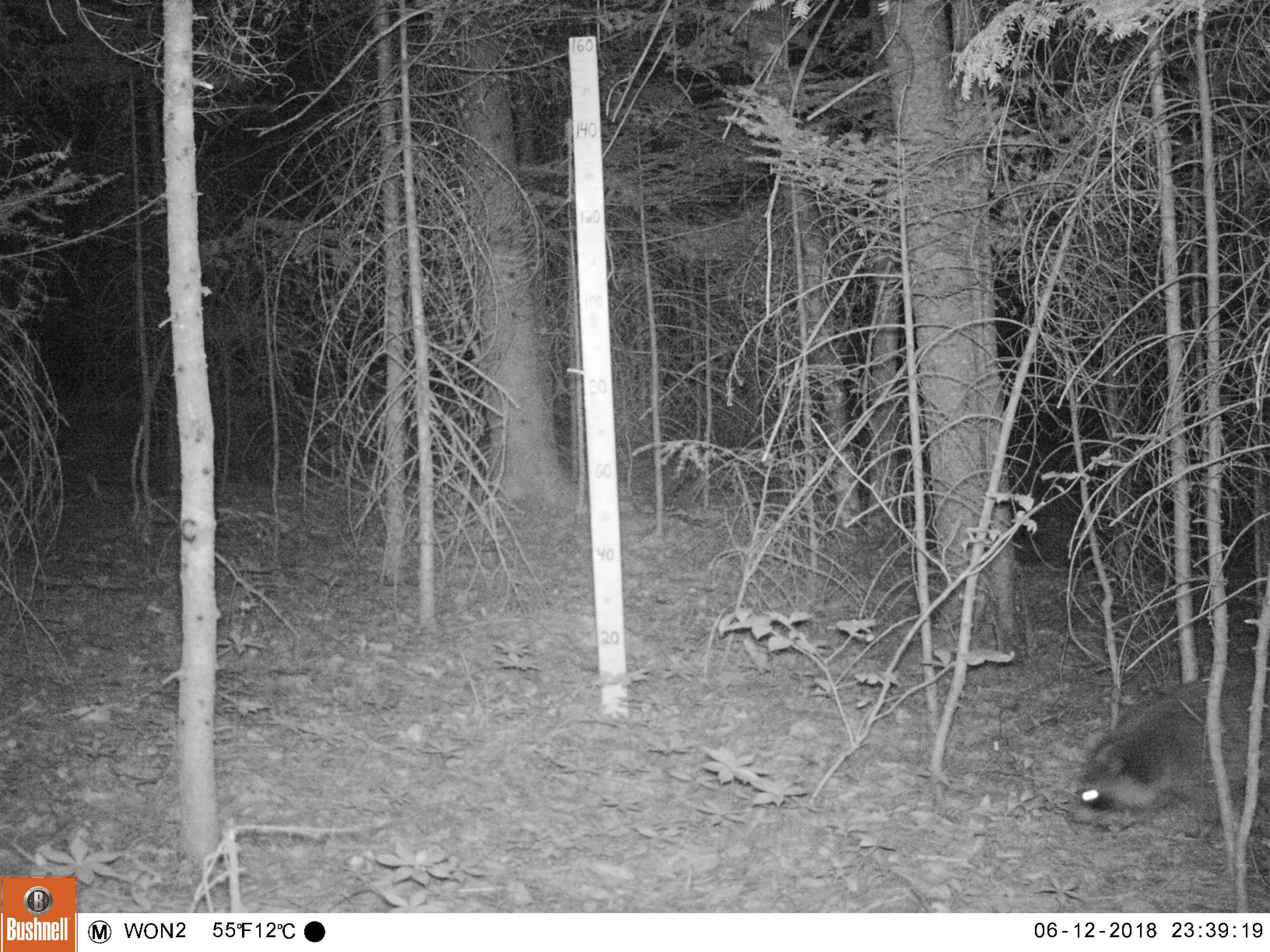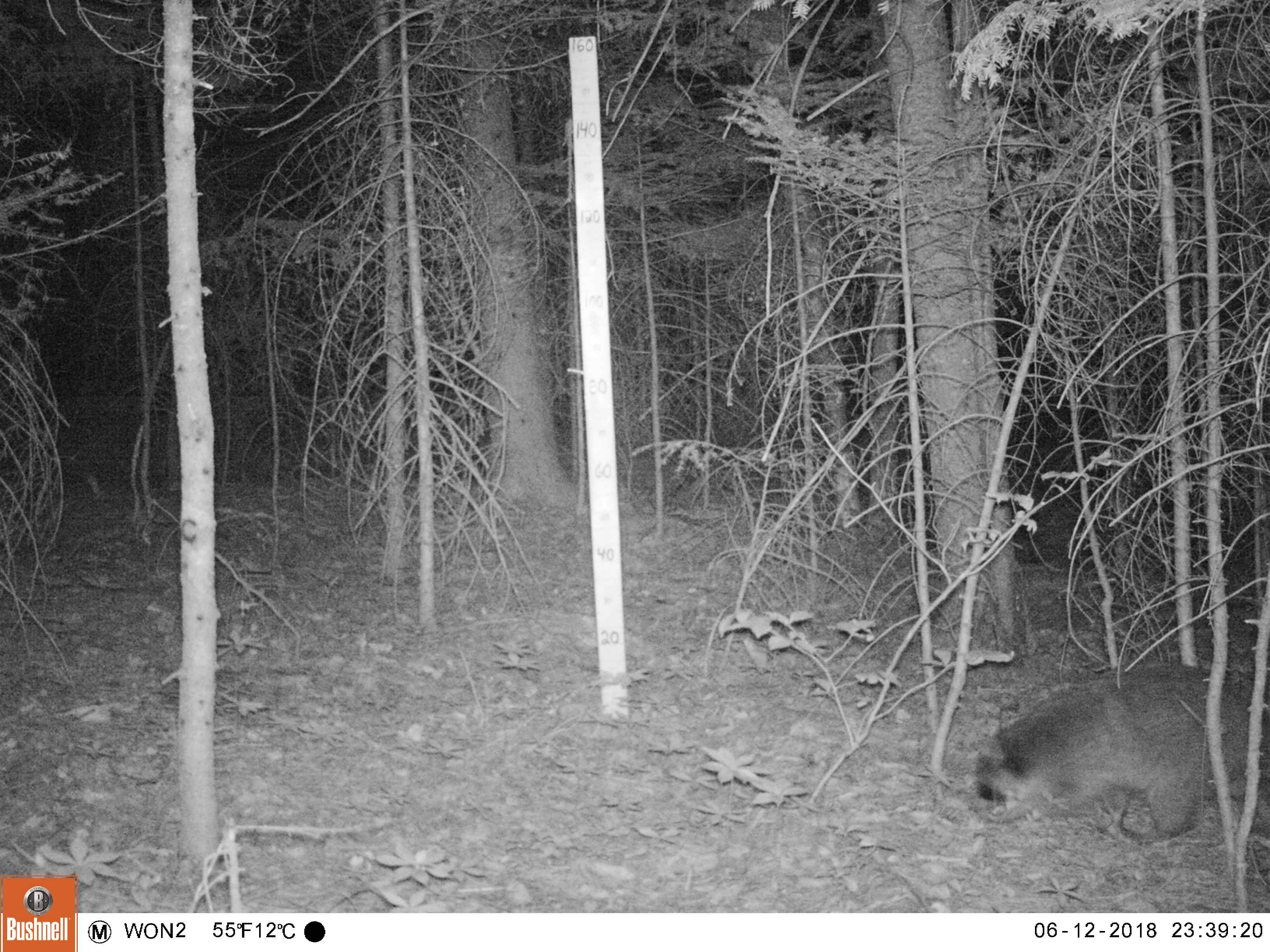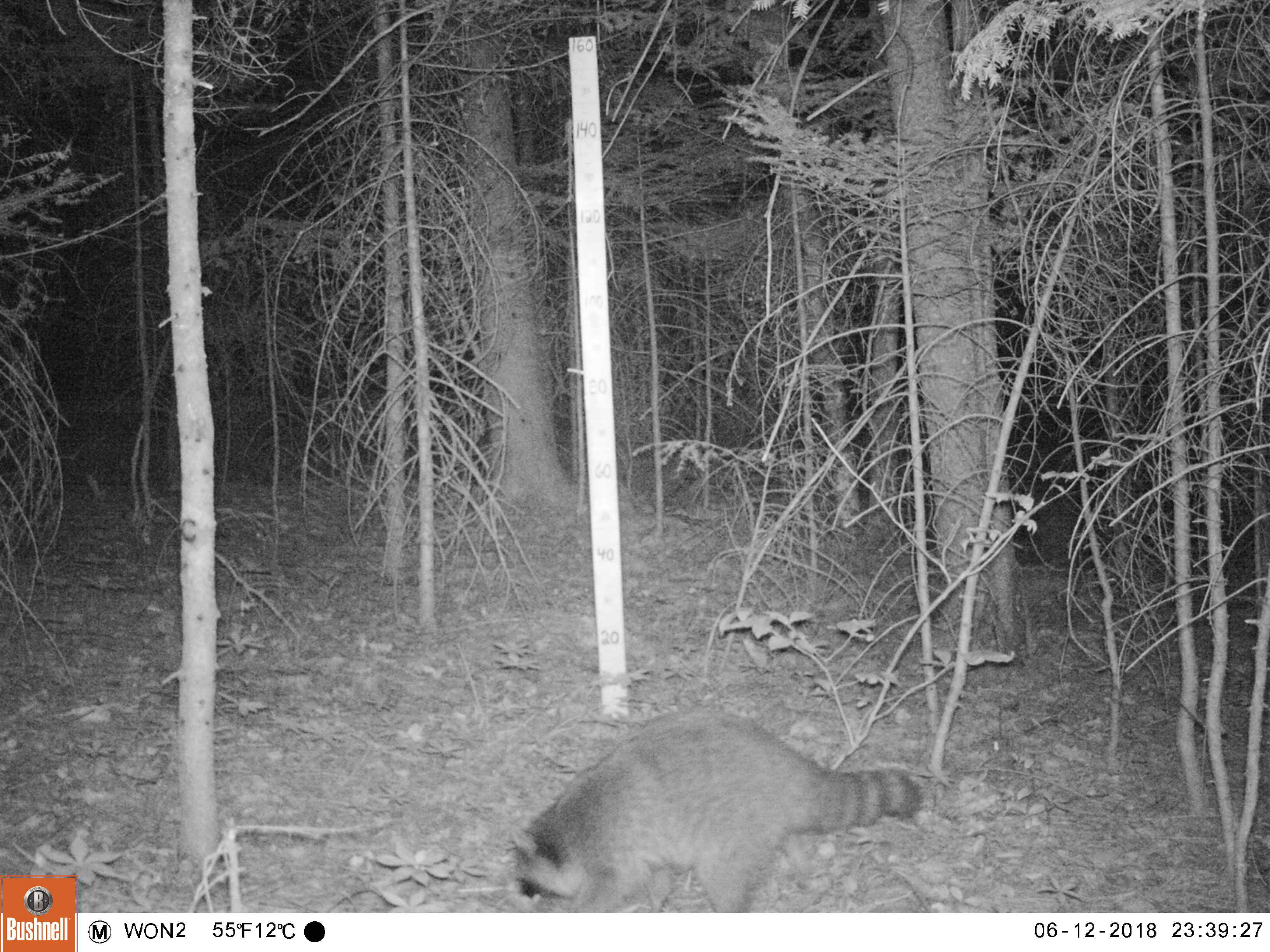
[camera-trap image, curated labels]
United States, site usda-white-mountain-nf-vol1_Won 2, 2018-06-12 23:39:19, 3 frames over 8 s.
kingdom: Animalia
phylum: Chordata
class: Mammalia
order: Carnivora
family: Procyonidae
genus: Procyon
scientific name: Procyon lotor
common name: raccoon